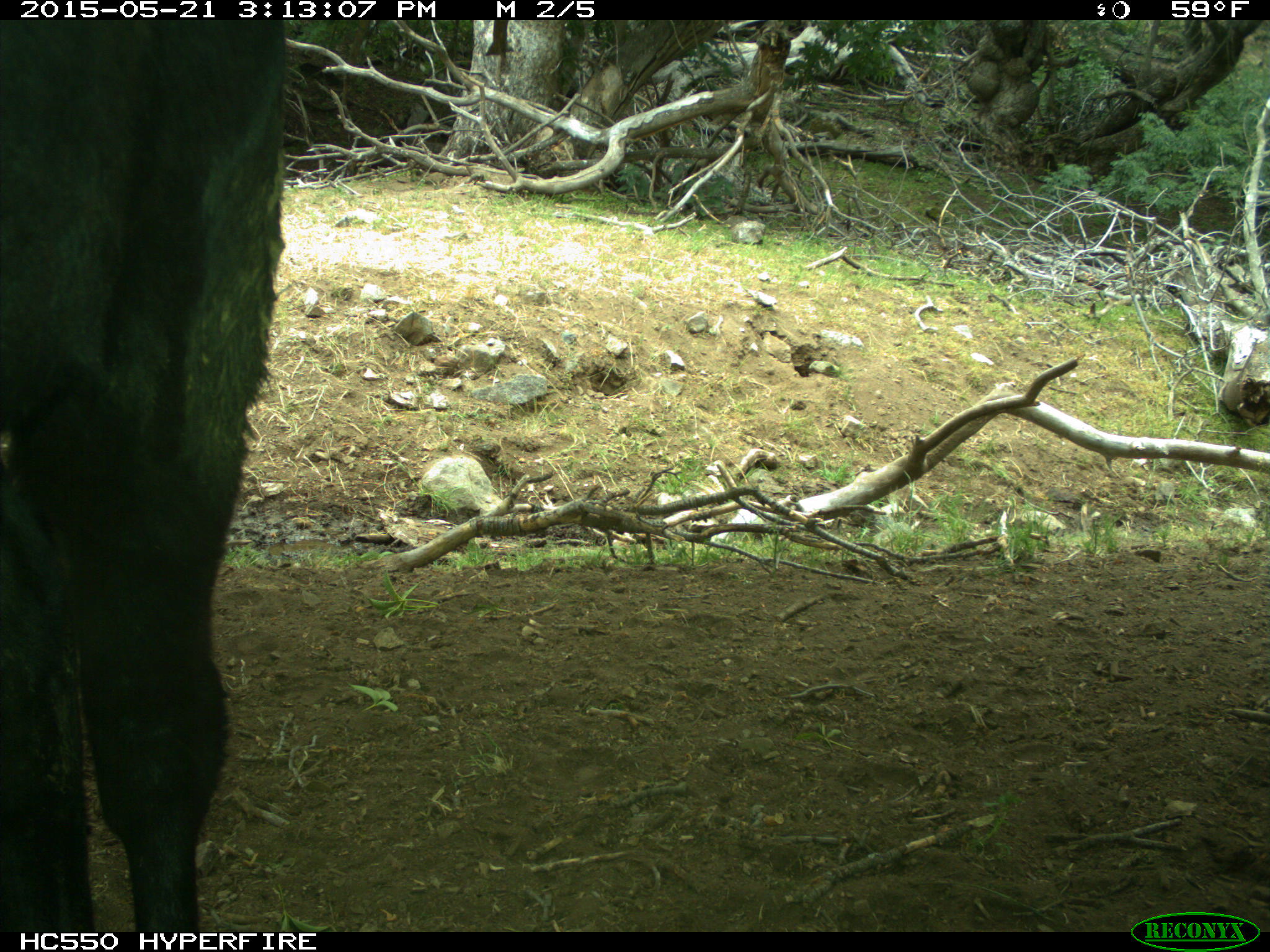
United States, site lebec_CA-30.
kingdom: Animalia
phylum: Chordata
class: Mammalia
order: Artiodactyla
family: Bovidae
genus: Bos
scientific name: Bos taurus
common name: domestic cow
Bos taurus (domestic cow).